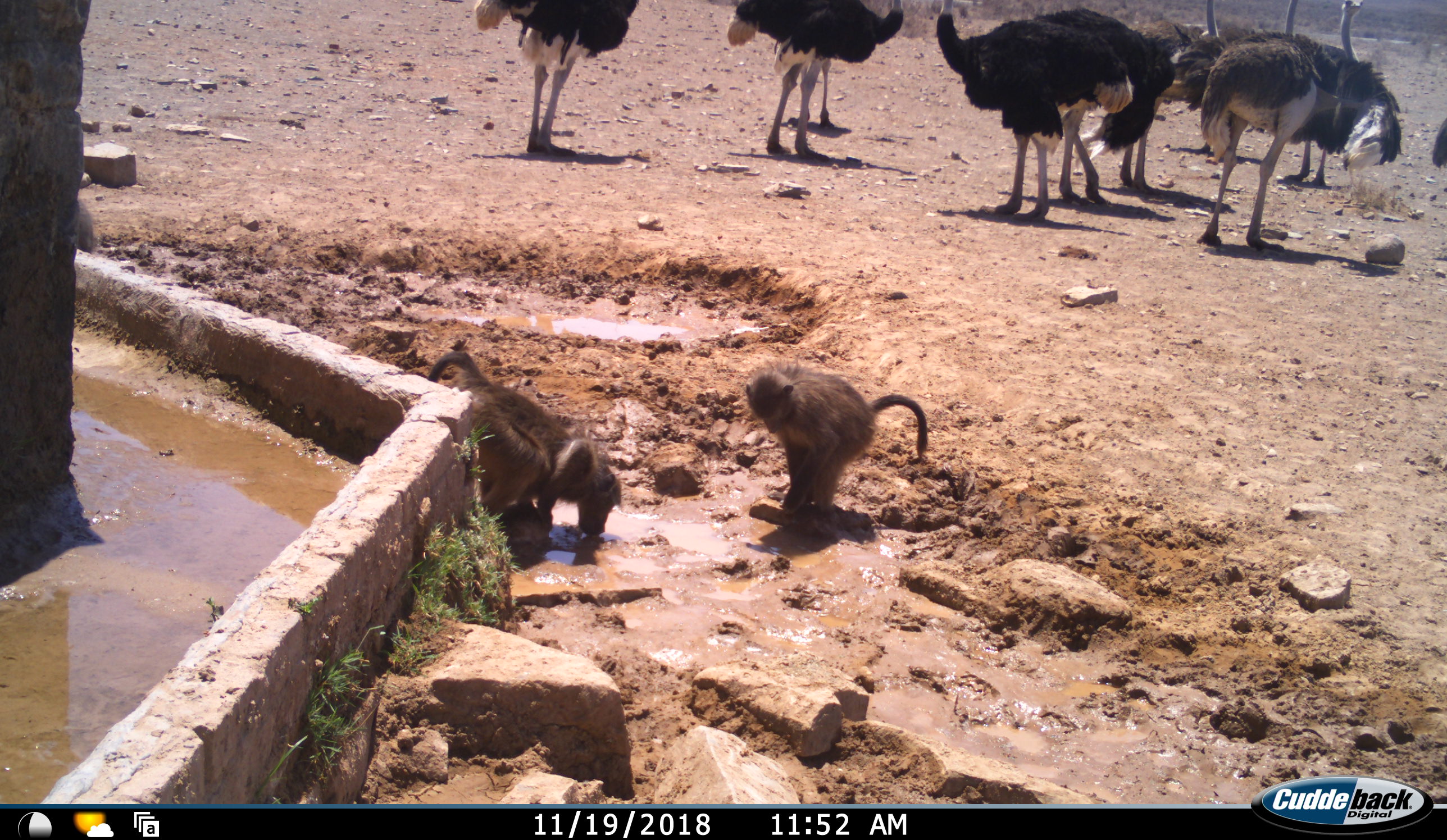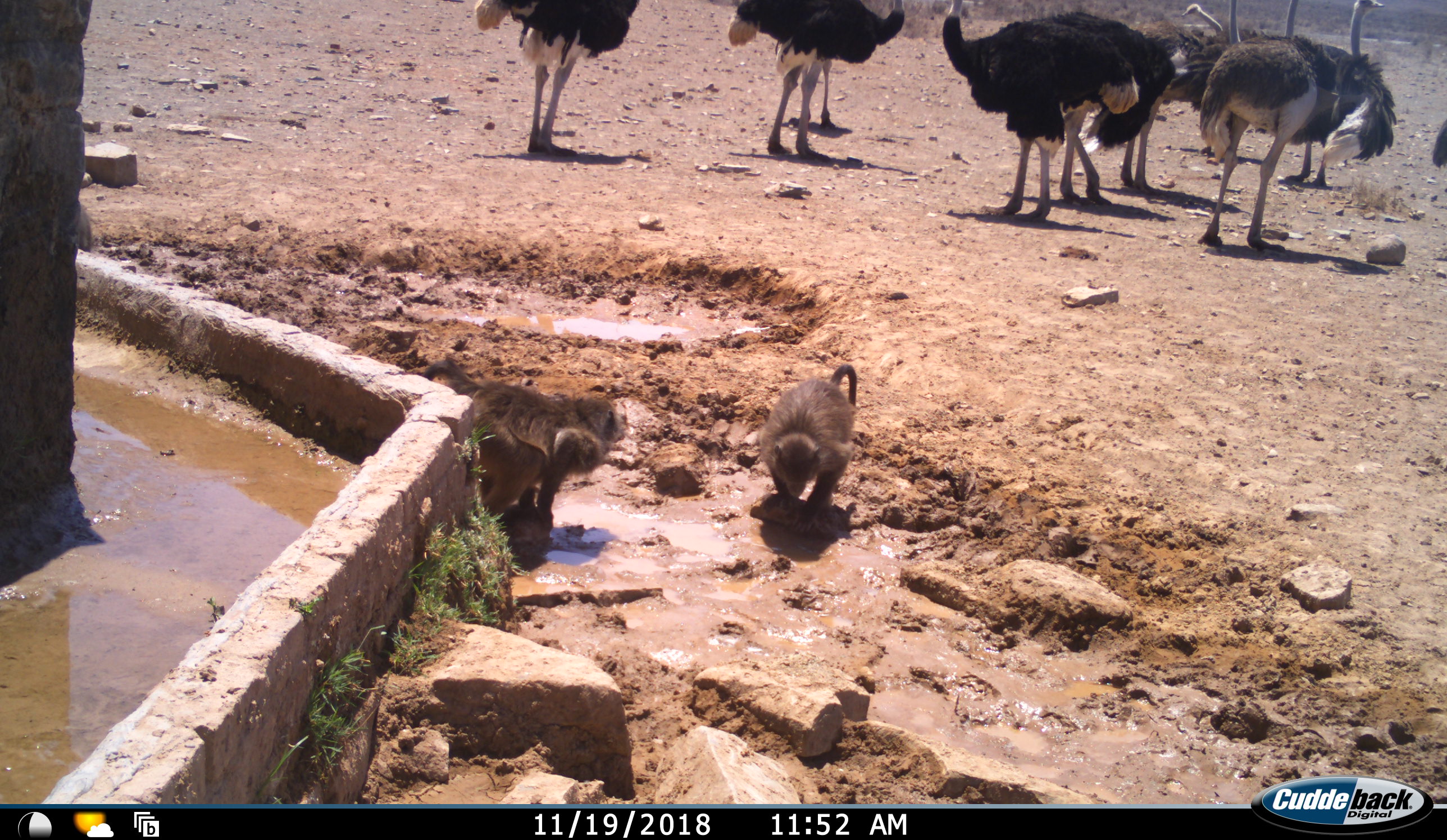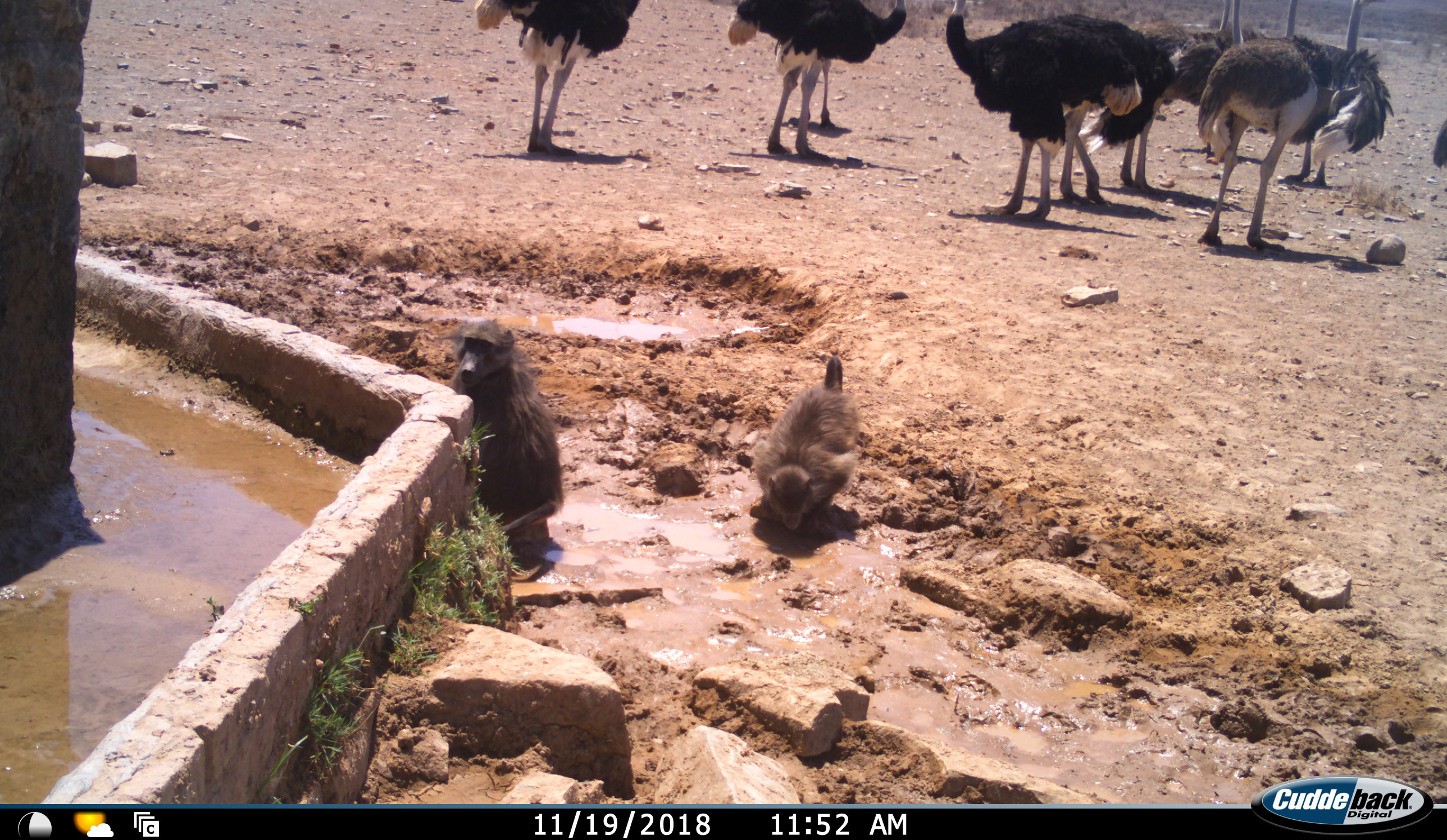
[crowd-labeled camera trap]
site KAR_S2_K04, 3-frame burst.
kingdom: Animalia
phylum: Chordata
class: Mammalia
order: Primates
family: Cercopithecidae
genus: Papio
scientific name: Papio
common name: baboon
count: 3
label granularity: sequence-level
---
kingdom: Animalia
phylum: Chordata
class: Aves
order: Struthioniformes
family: Struthionidae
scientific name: Struthionidae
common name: ostrich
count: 10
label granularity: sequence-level